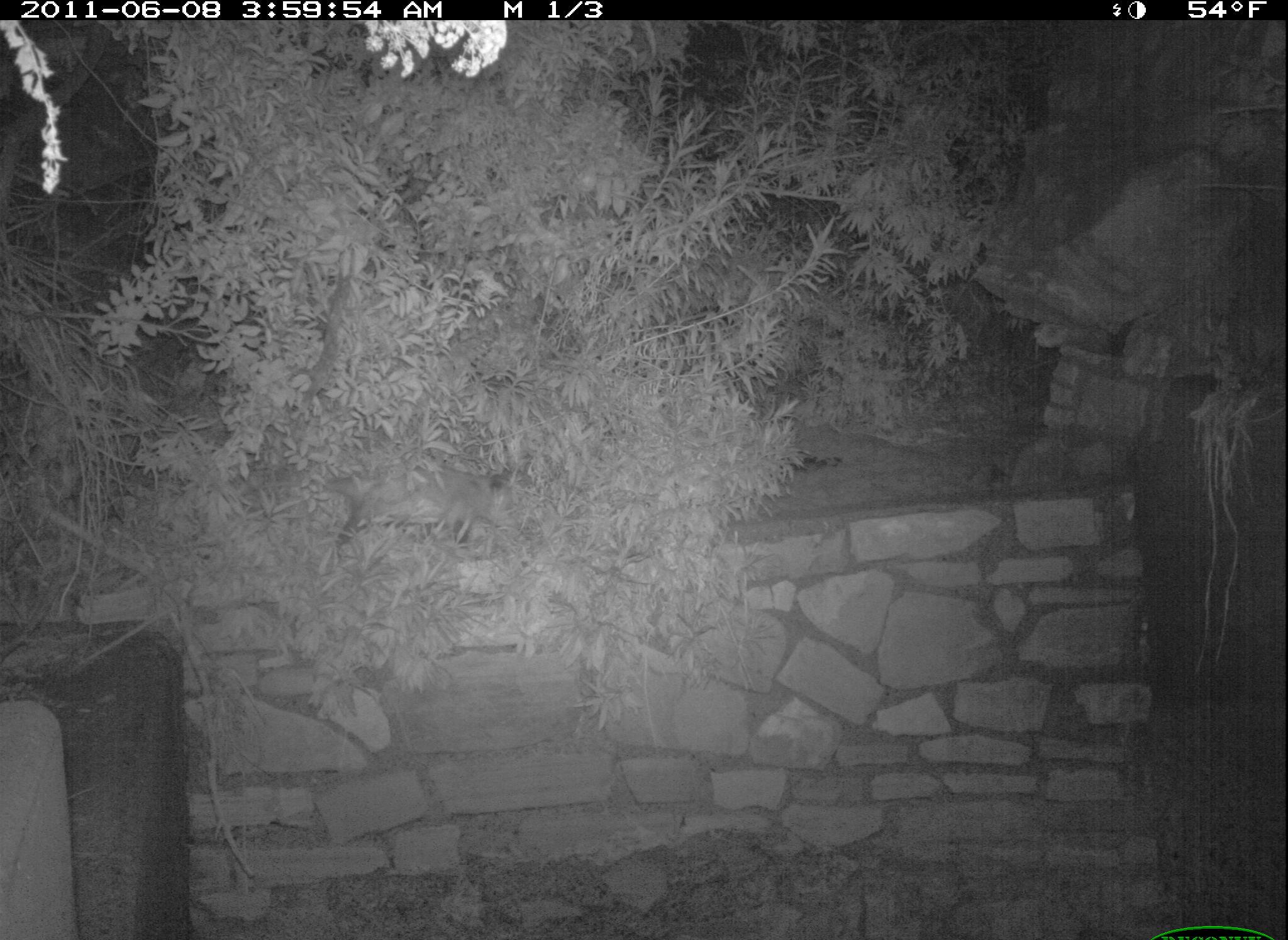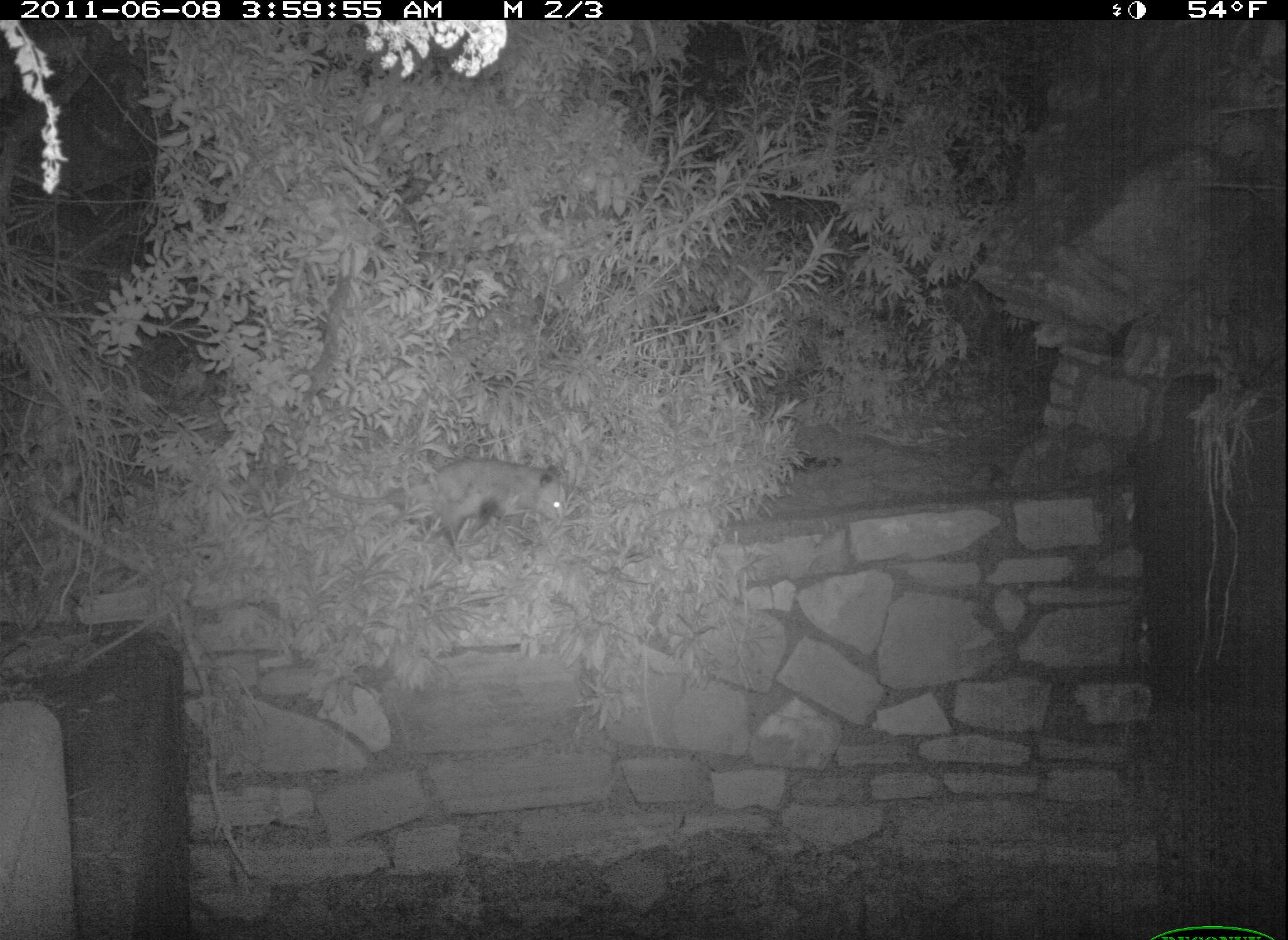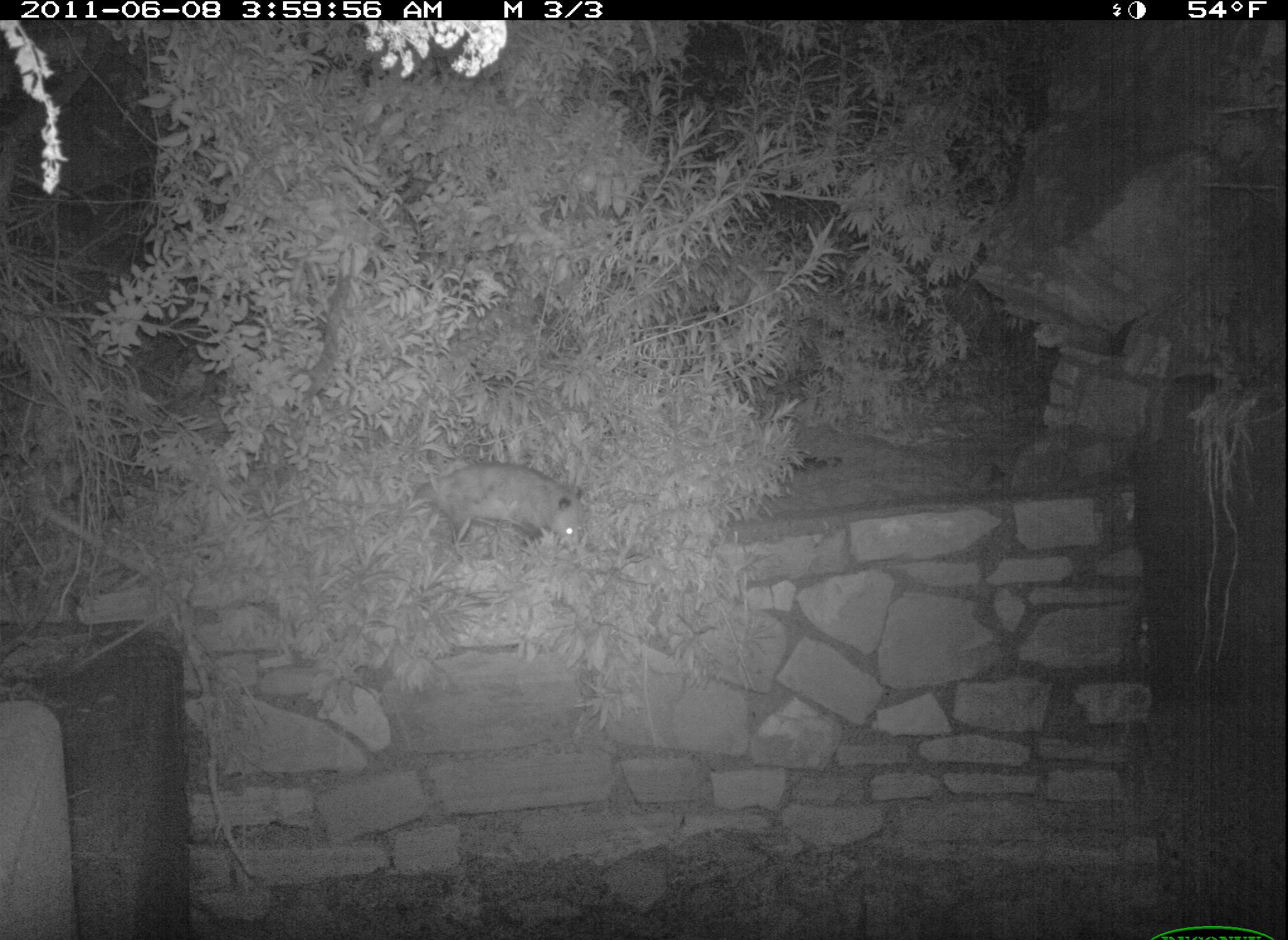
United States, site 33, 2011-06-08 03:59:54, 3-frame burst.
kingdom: Animalia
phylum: Chordata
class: Mammalia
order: Didelphimorphia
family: Didelphidae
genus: Didelphis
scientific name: Didelphis virginiana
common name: virginia opossum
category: opossum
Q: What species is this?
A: Opossum (virginia opossum) (Didelphis virginiana).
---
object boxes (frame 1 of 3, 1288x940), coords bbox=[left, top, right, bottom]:
opossum: bbox=[316, 464, 520, 552]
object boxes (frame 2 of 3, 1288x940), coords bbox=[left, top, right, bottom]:
opossum: bbox=[319, 454, 572, 569]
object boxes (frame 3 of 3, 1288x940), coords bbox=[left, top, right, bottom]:
opossum: bbox=[378, 454, 605, 572]